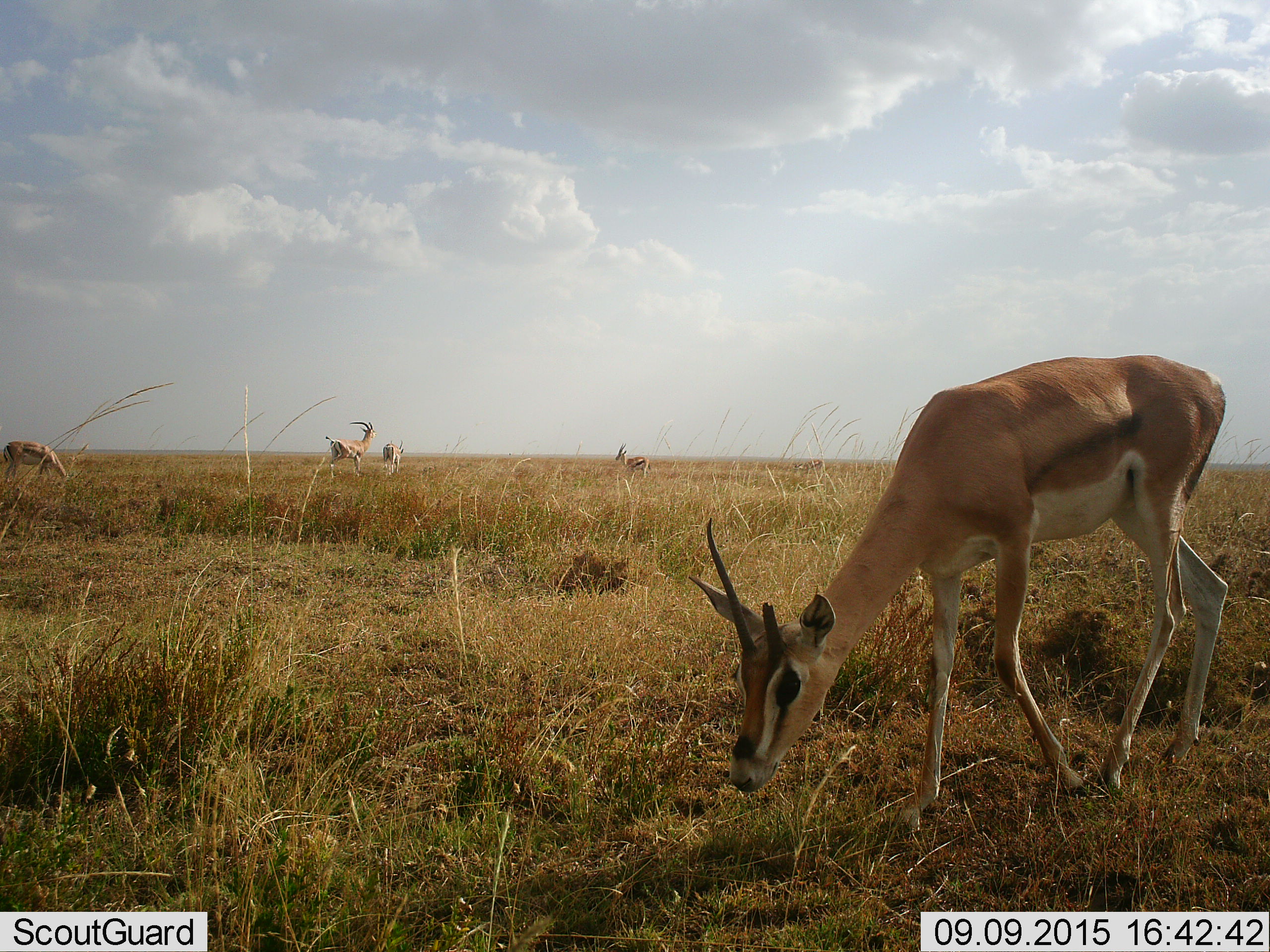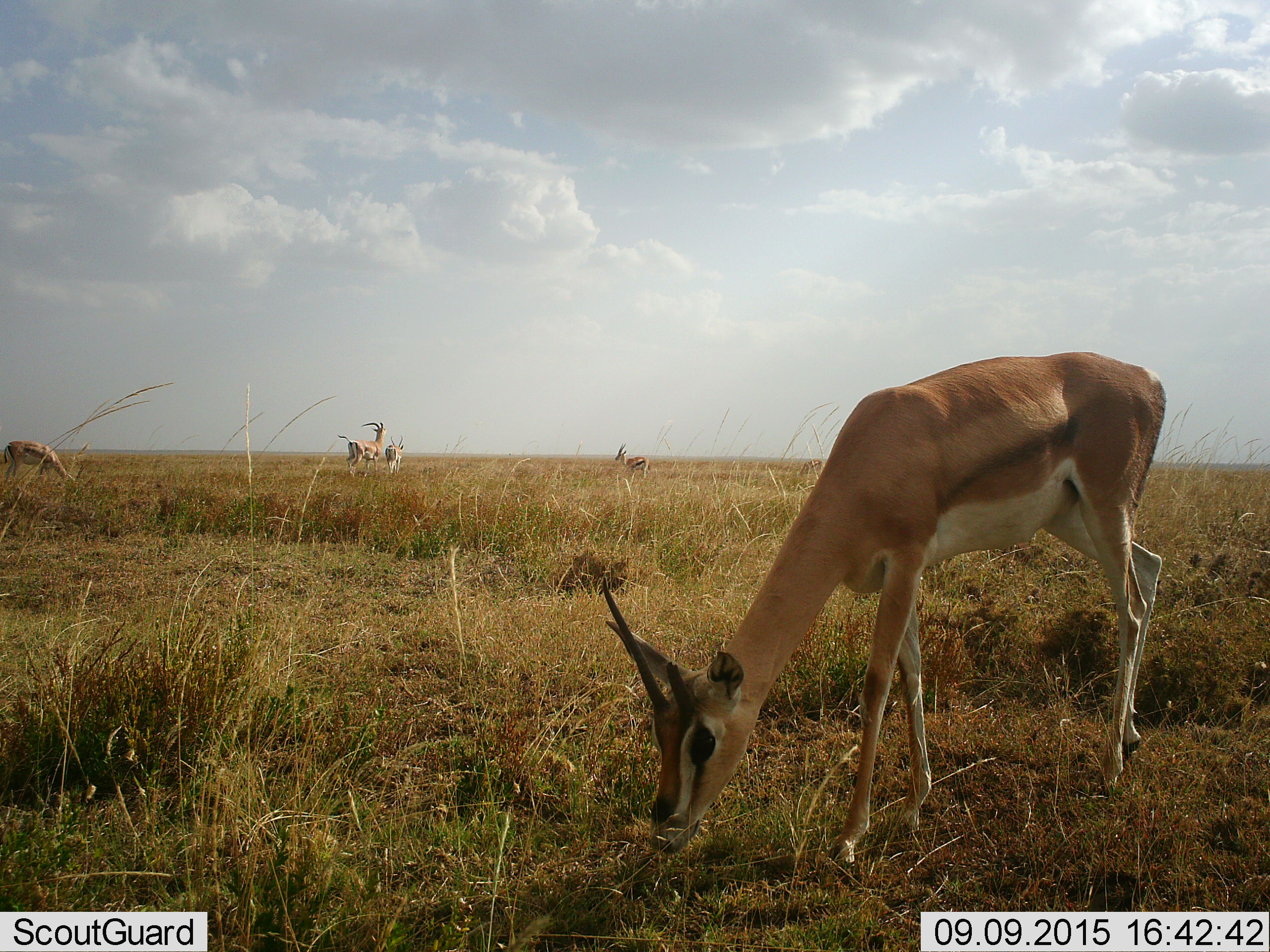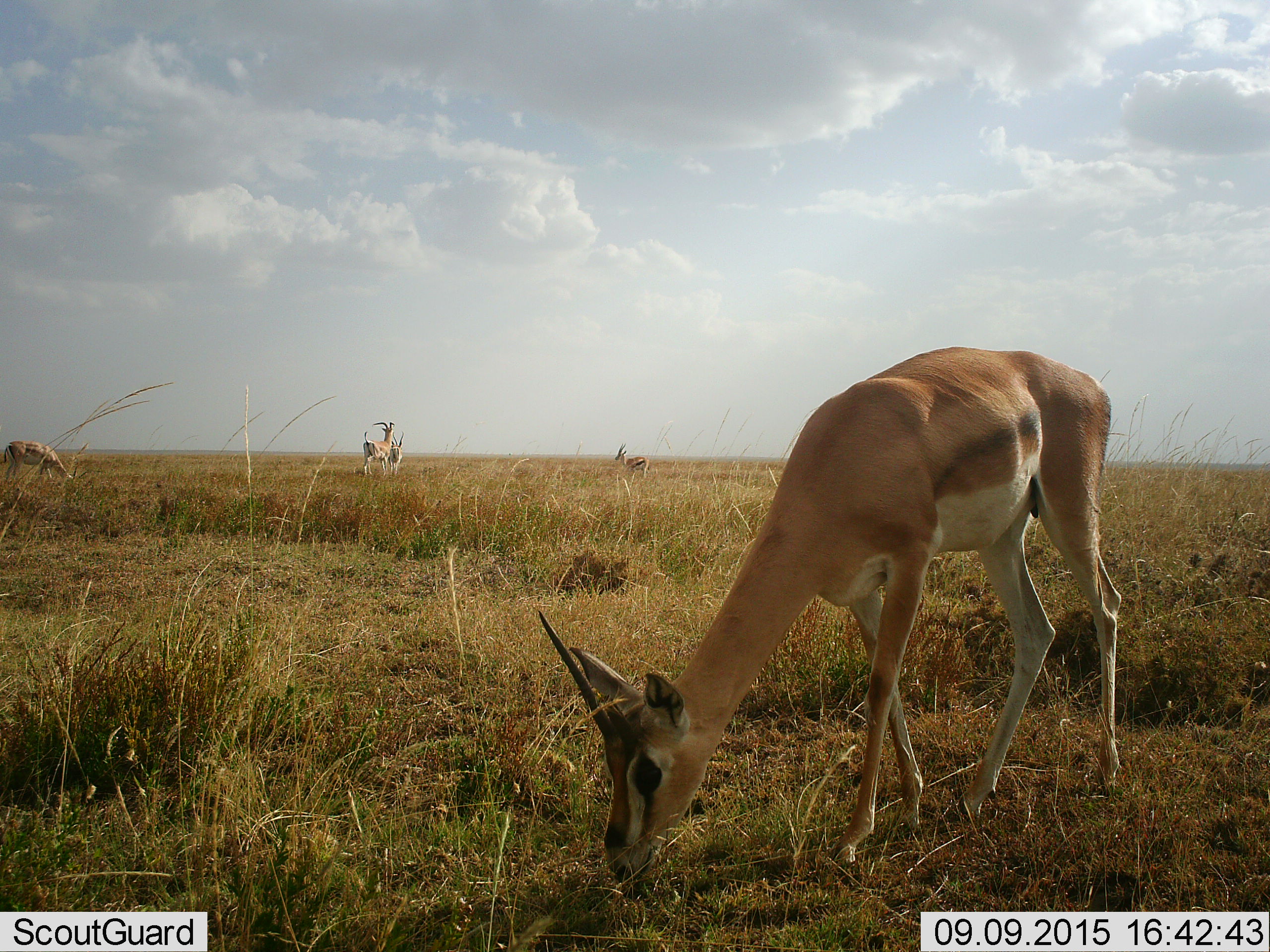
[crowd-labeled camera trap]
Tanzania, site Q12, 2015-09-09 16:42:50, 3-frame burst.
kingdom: Animalia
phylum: Chordata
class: Mammalia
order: Artiodactyla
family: Bovidae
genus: Eudorcas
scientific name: Eudorcas thomsonii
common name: thomson's gazelle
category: gazellethomsons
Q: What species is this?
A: Gazellethomsons (thomson's gazelle) (Eudorcas thomsonii).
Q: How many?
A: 1.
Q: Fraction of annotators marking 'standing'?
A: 100%.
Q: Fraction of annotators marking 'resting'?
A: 0%.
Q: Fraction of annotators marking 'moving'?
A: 29%.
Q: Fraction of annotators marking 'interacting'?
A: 0%.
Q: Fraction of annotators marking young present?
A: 0%.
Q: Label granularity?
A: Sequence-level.